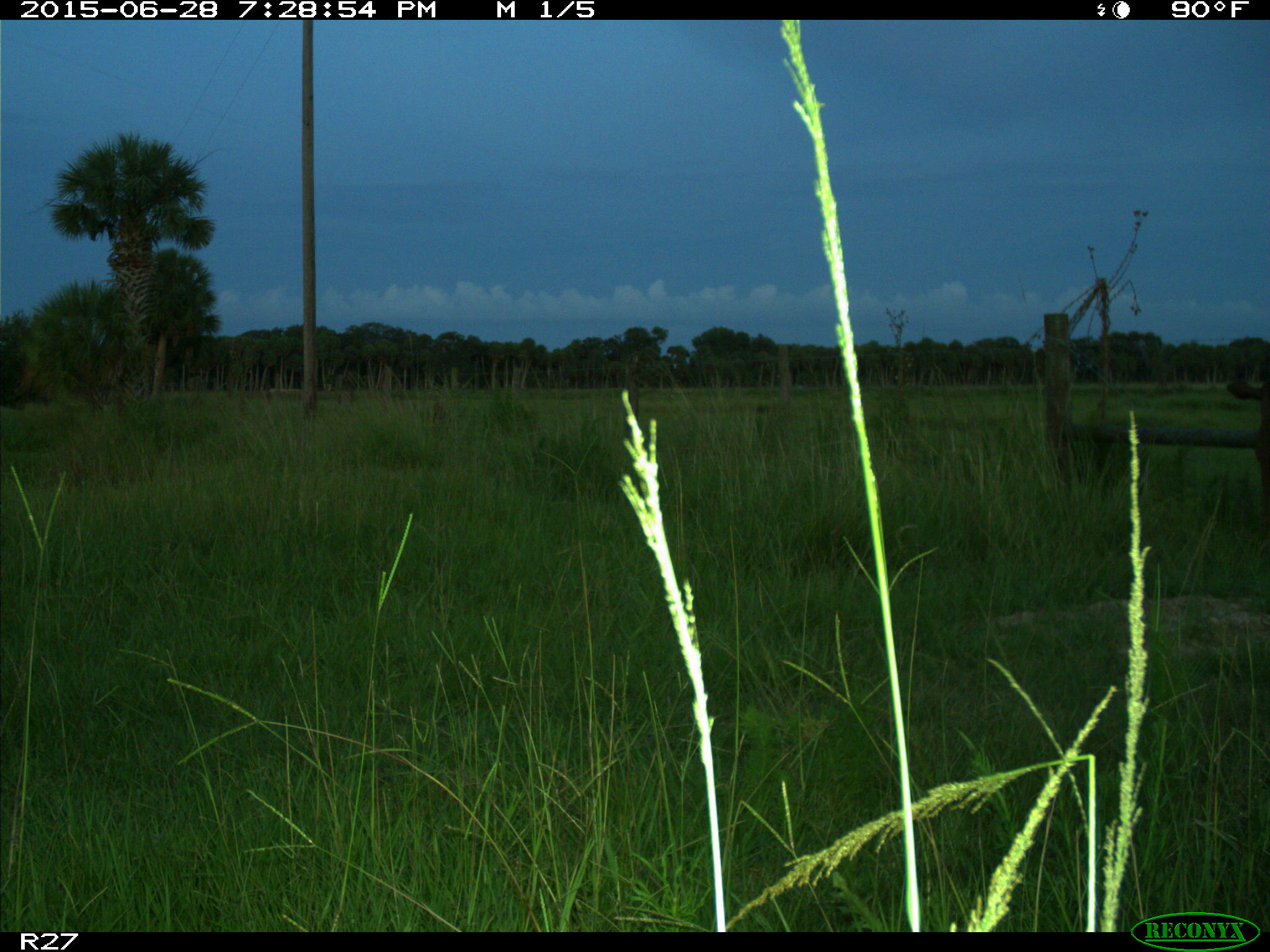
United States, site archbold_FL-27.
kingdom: Animalia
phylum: Chordata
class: Mammalia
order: Artiodactyla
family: Bovidae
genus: Bos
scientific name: Bos taurus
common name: domestic cow